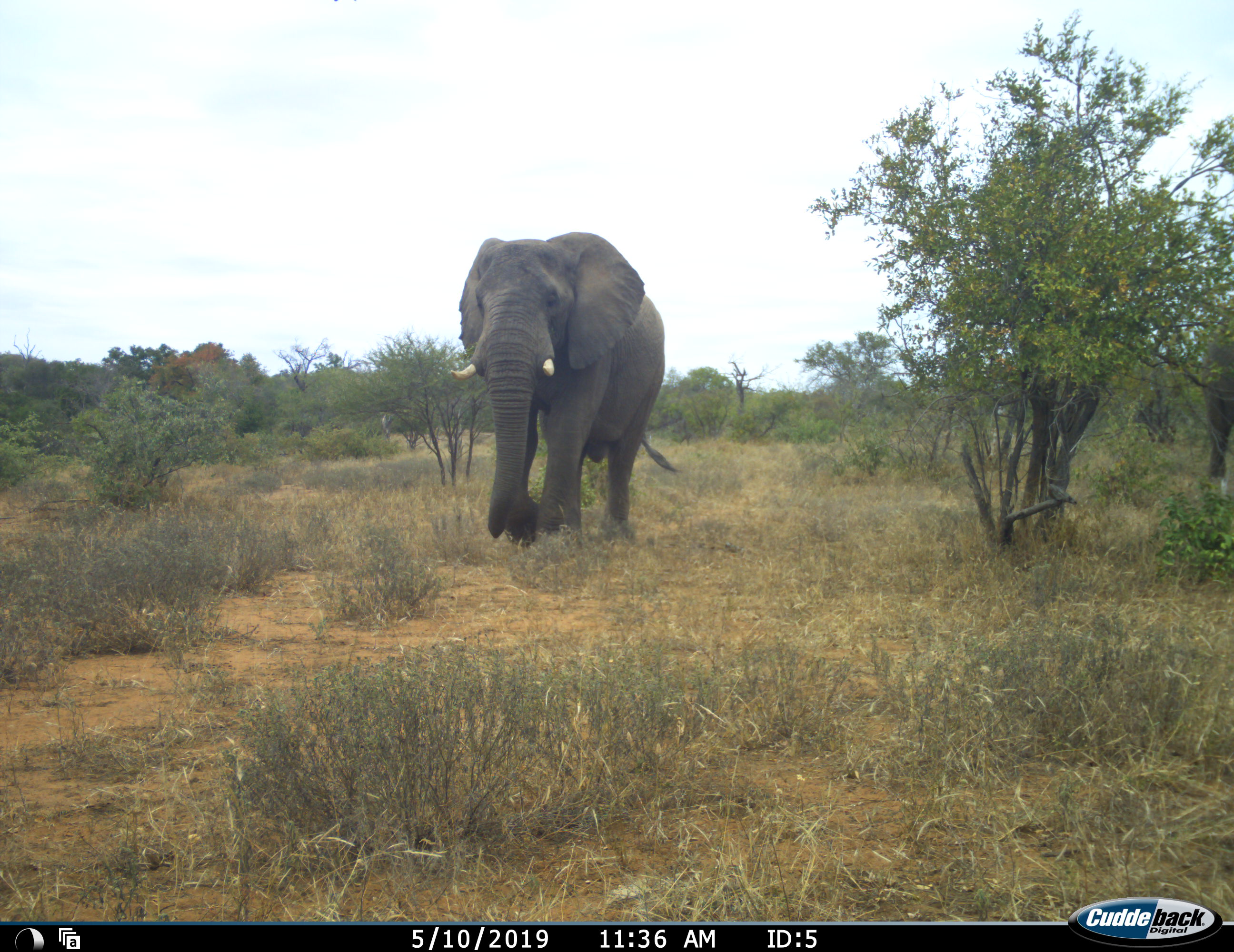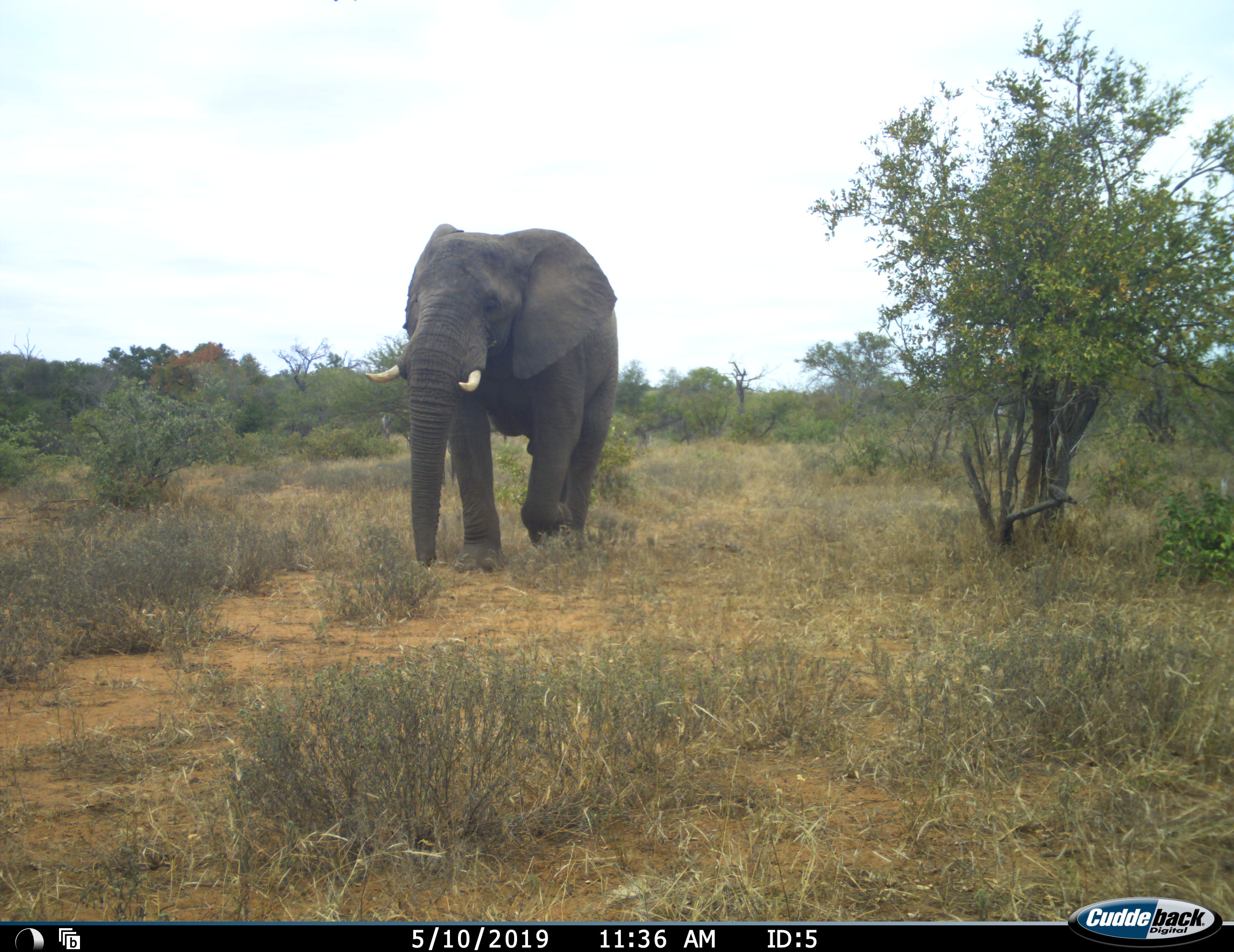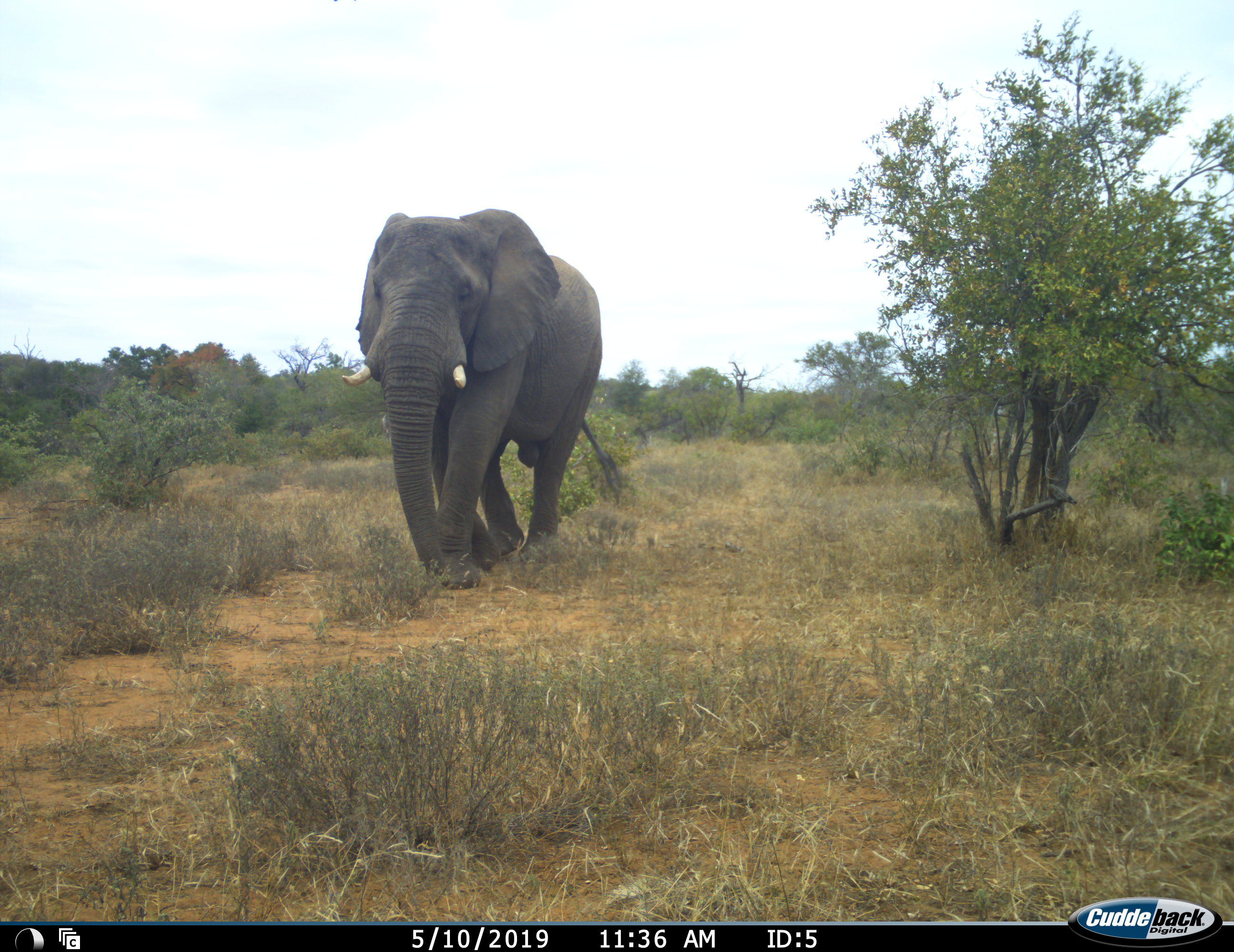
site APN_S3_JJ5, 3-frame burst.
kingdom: Animalia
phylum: Chordata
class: Mammalia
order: Proboscidea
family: Elephantidae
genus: Loxodonta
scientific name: Loxodonta africana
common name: african bush elephant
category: elephant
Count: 2.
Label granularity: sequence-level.